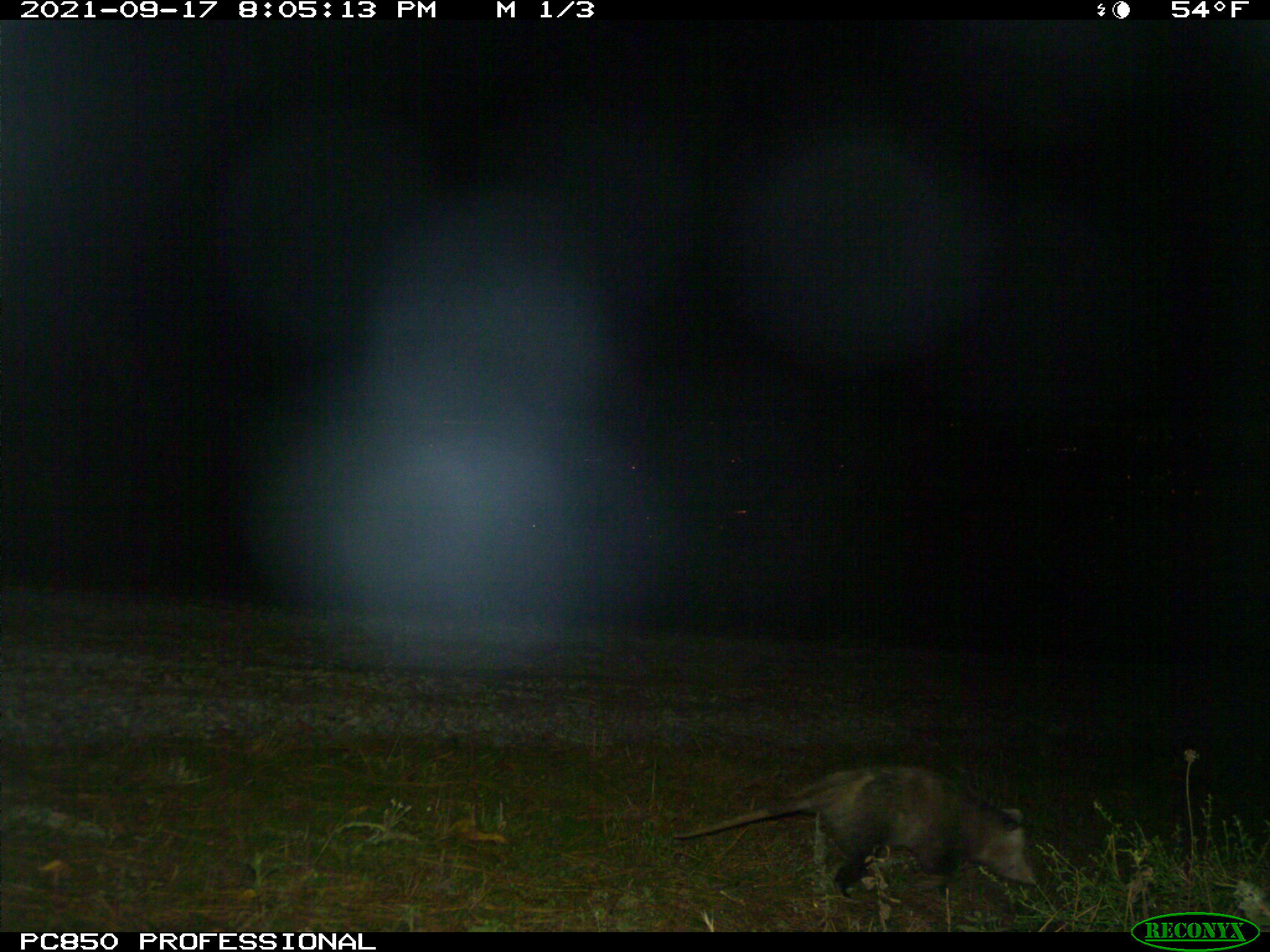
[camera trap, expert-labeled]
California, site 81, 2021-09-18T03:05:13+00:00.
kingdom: Animalia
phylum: Chordata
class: Mammalia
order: Didelphimorphia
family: Didelphidae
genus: Didelphis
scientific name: Didelphis virginiana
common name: virginia opossum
Virginia opossum (Didelphis virginiana).